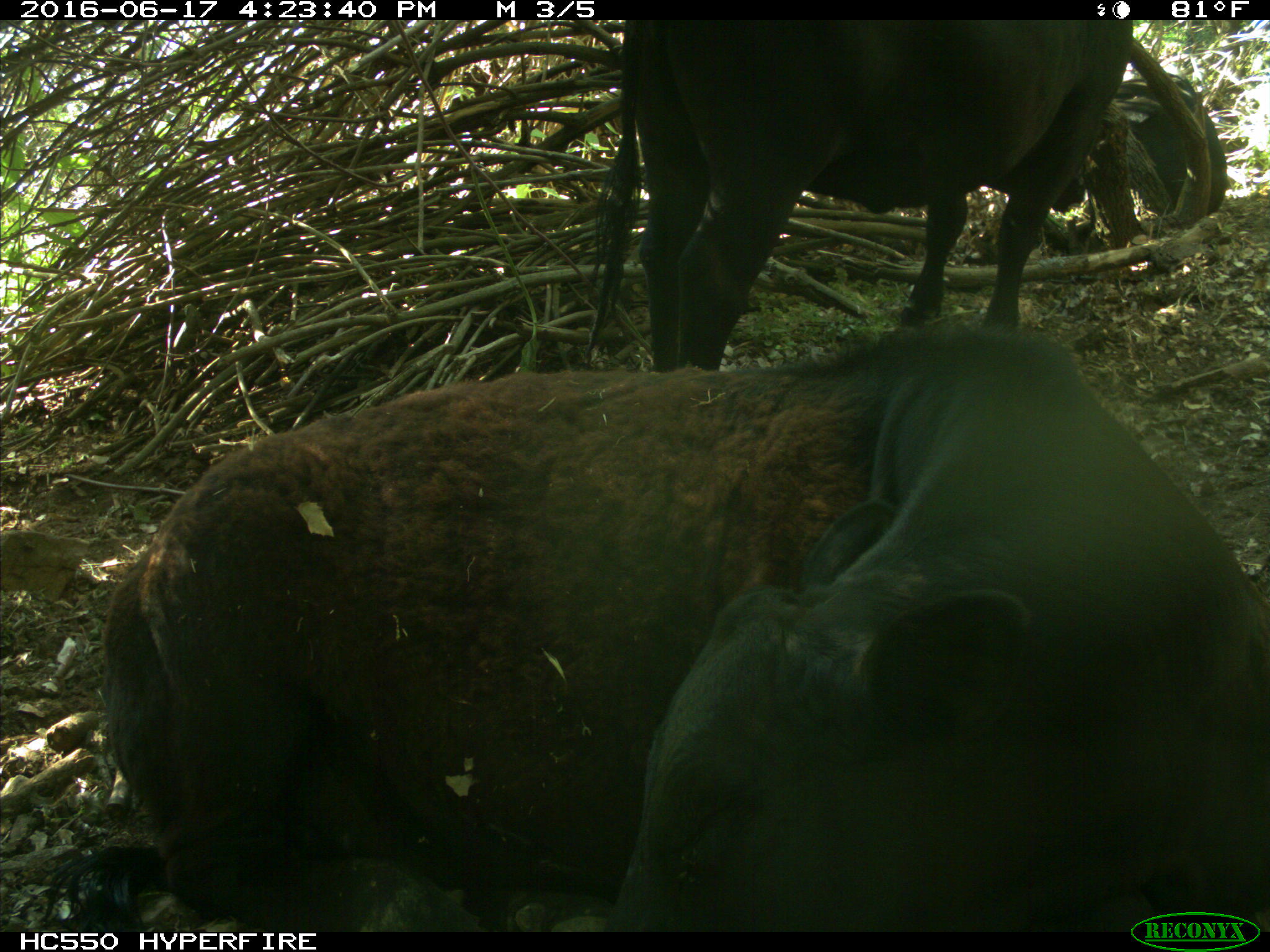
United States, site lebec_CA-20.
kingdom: Animalia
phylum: Chordata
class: Mammalia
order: Artiodactyla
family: Bovidae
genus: Bos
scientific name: Bos taurus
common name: domestic cow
Bos taurus (domestic cow).